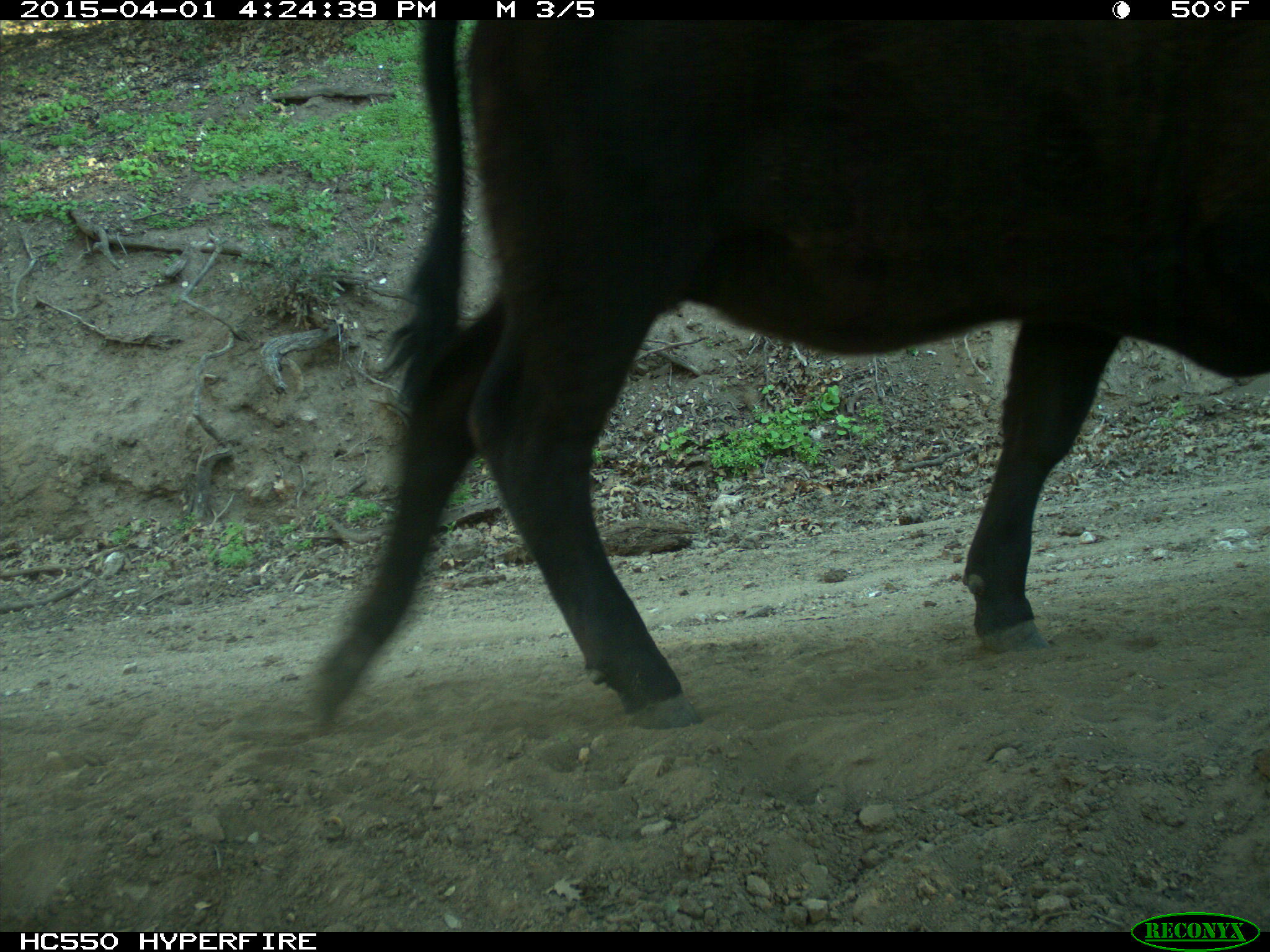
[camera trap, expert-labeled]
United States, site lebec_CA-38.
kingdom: Animalia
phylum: Chordata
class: Mammalia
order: Artiodactyla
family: Bovidae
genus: Bos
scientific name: Bos taurus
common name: domestic cow